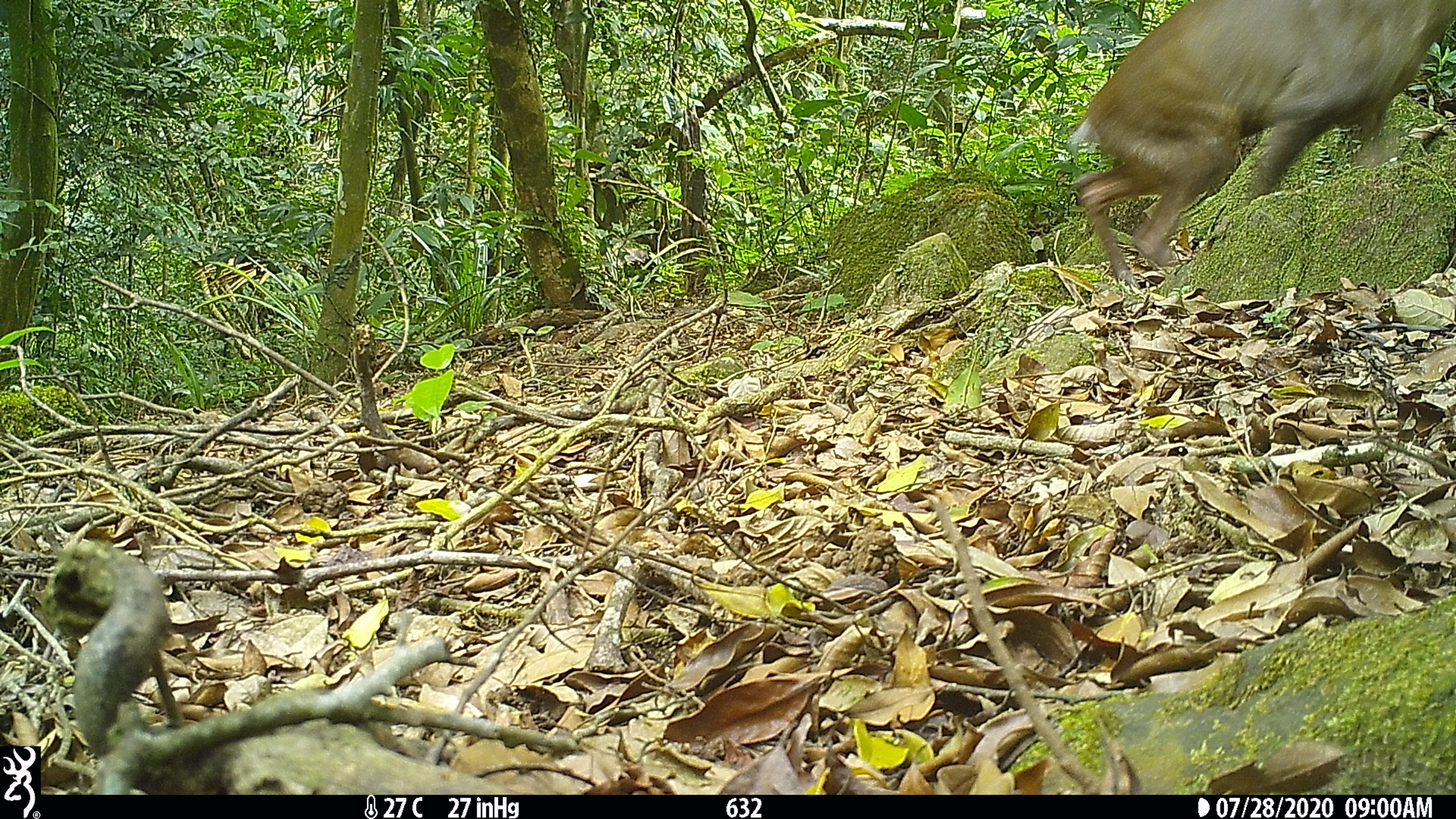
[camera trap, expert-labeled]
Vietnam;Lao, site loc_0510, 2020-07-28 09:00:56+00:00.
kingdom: Animalia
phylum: Chordata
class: Mammalia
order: Artiodactyla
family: Cervidae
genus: Muntiacus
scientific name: Muntiacus rooseveltorum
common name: roosevelt's muntjac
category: roosevelts muntjac group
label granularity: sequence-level